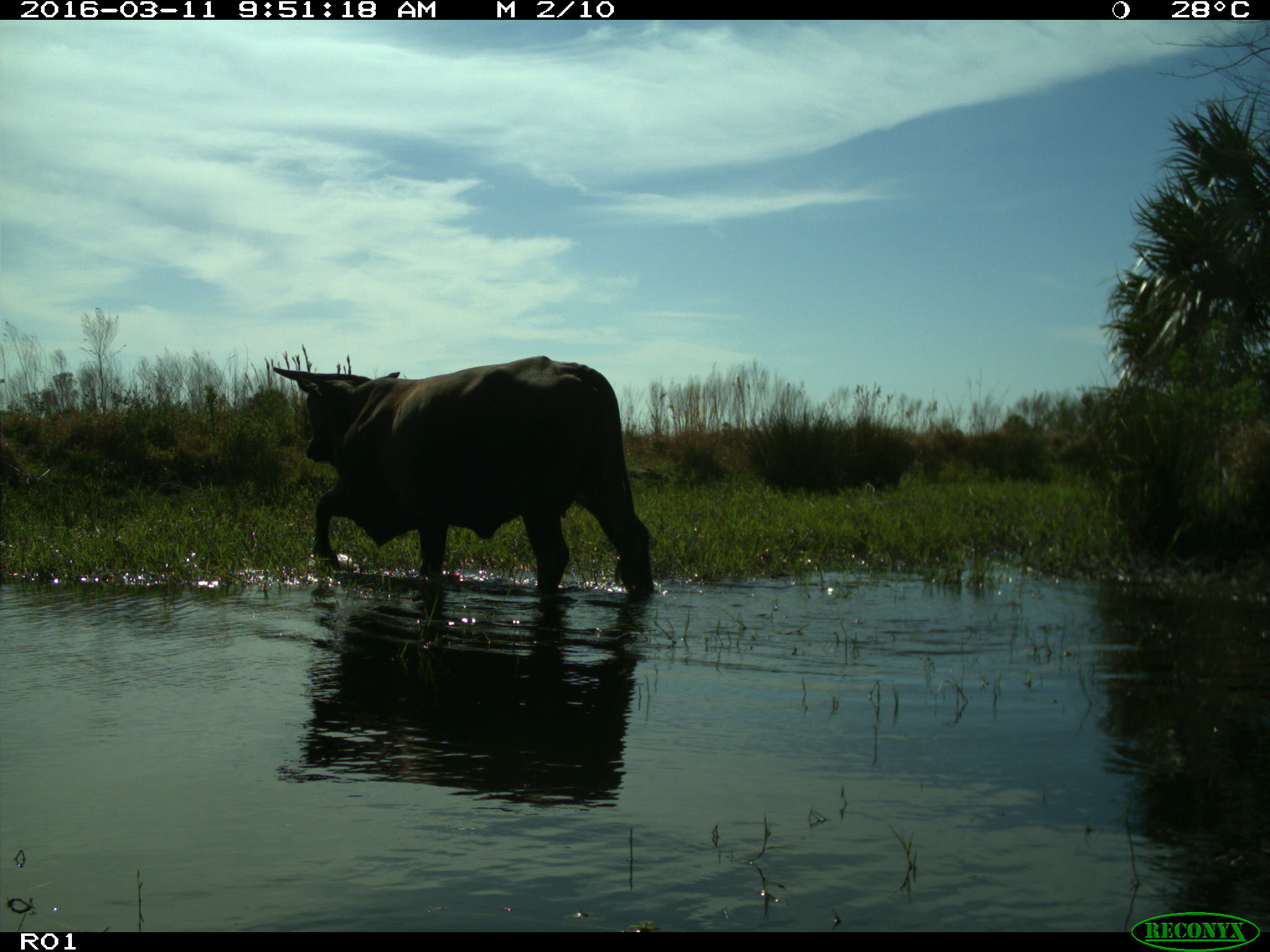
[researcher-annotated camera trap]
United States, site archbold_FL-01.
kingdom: Animalia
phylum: Chordata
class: Mammalia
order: Artiodactyla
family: Bovidae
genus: Bos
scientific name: Bos taurus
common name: domestic cow